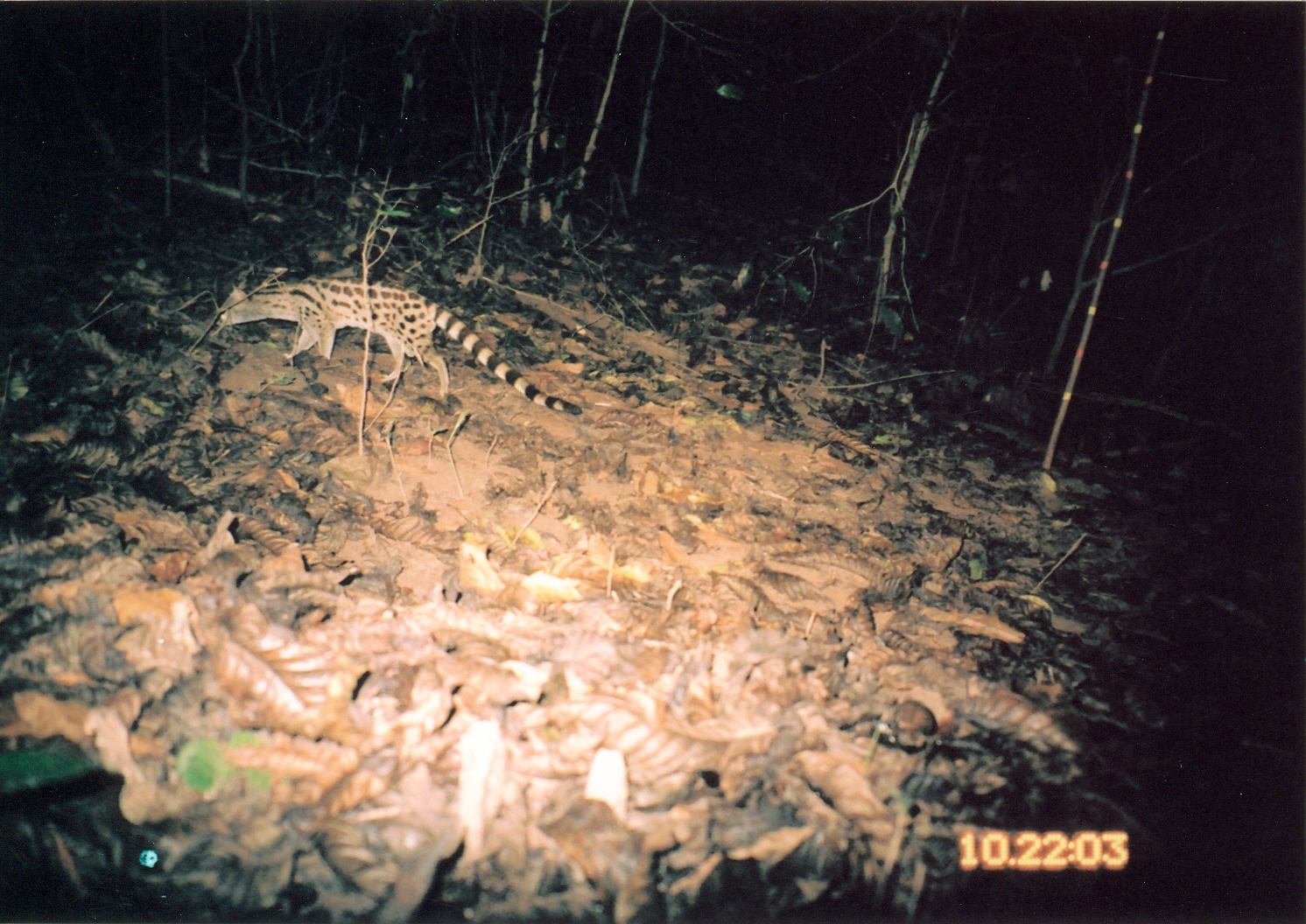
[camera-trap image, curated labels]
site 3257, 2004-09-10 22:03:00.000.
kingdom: Animalia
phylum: Chordata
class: Mammalia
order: Carnivora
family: Viverridae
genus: Genetta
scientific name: Genetta servalina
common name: servaline genet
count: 1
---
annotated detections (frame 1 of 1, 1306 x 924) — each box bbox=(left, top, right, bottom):
genetta servalina: bbox=(211, 275, 584, 416)